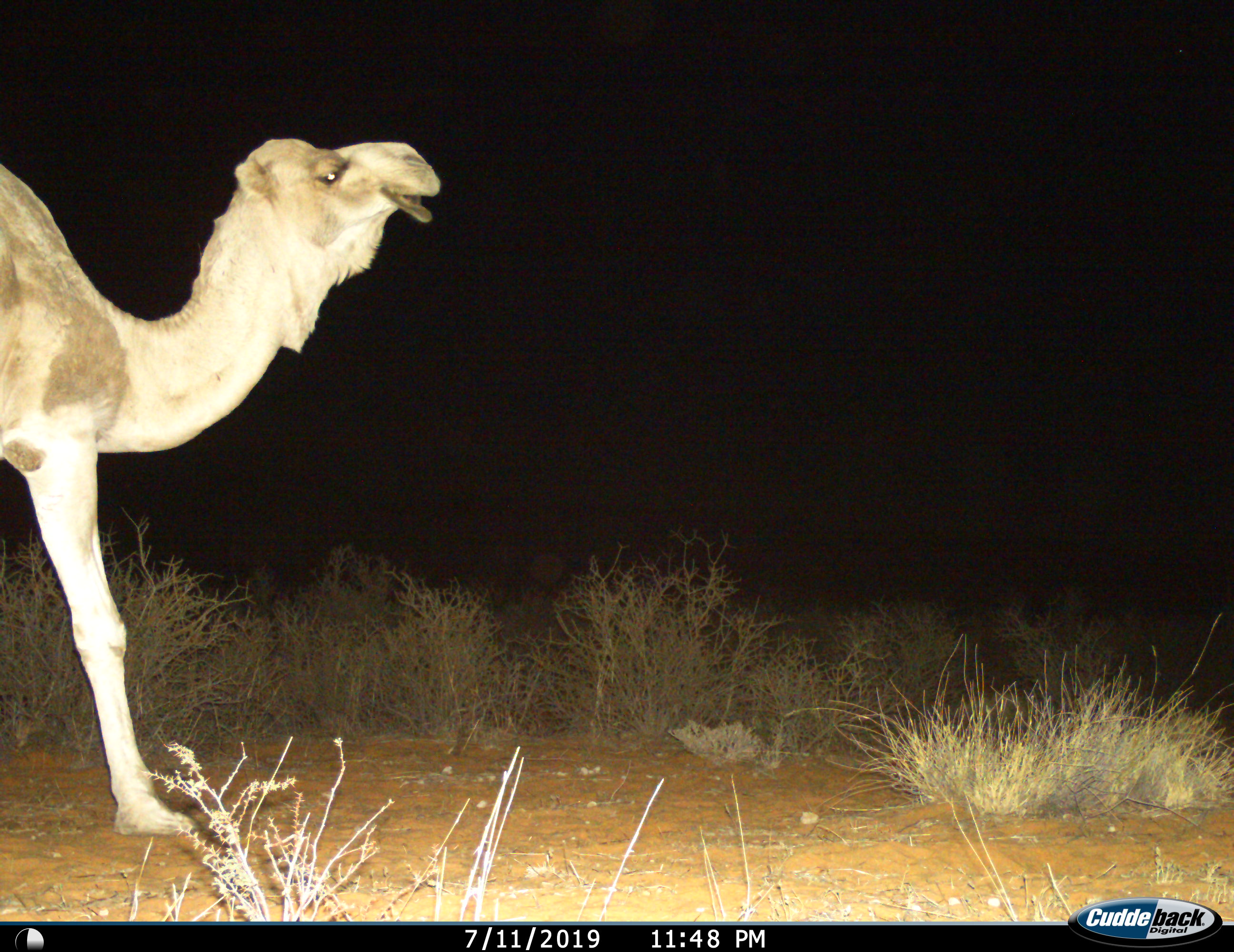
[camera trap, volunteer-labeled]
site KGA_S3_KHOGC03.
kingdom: Animalia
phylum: Chordata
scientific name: Vertebrata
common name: domestic animal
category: domesticanimal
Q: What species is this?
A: Domesticanimal (domestic animal) (Vertebrata).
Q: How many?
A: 1.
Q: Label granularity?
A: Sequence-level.